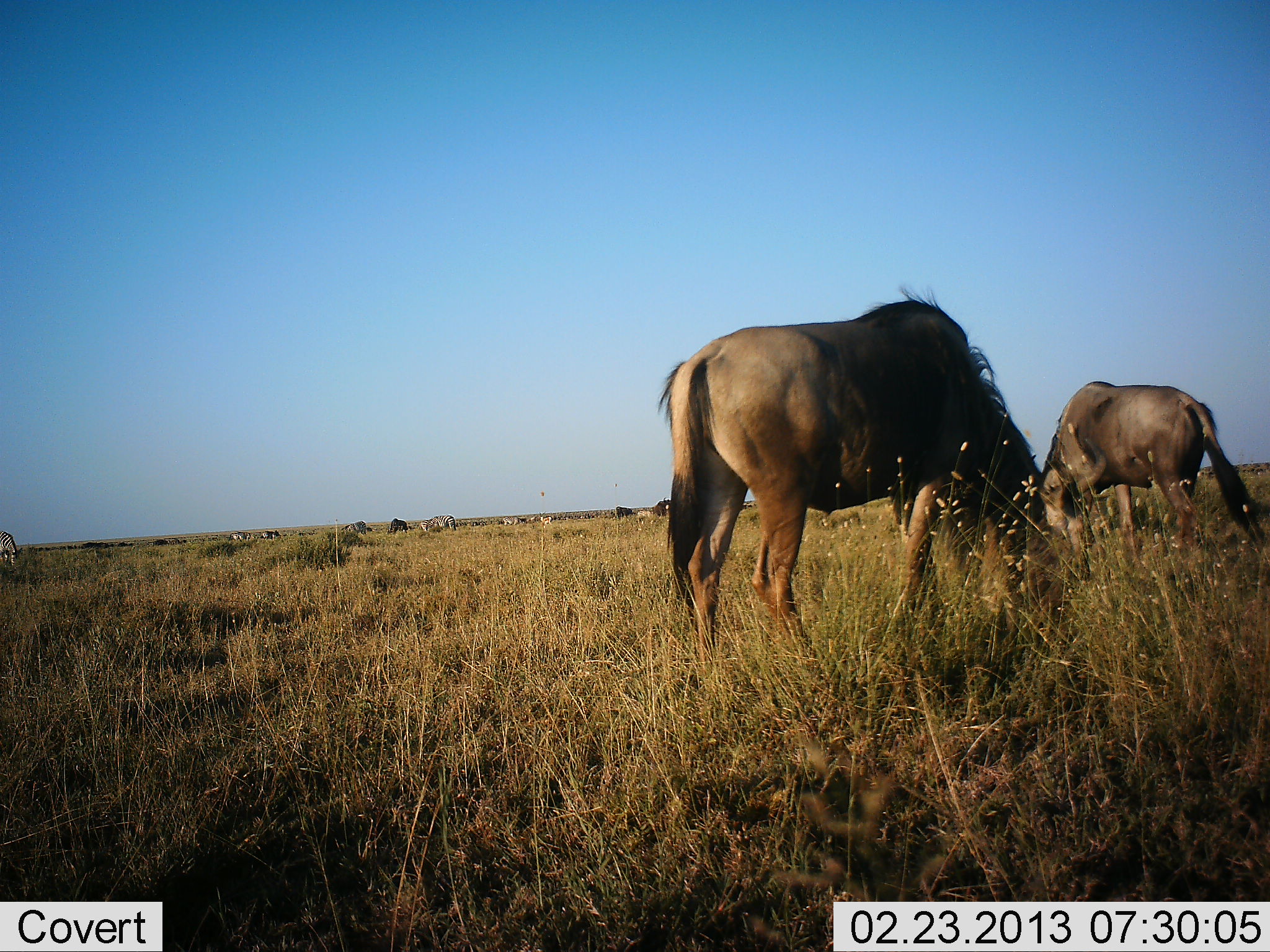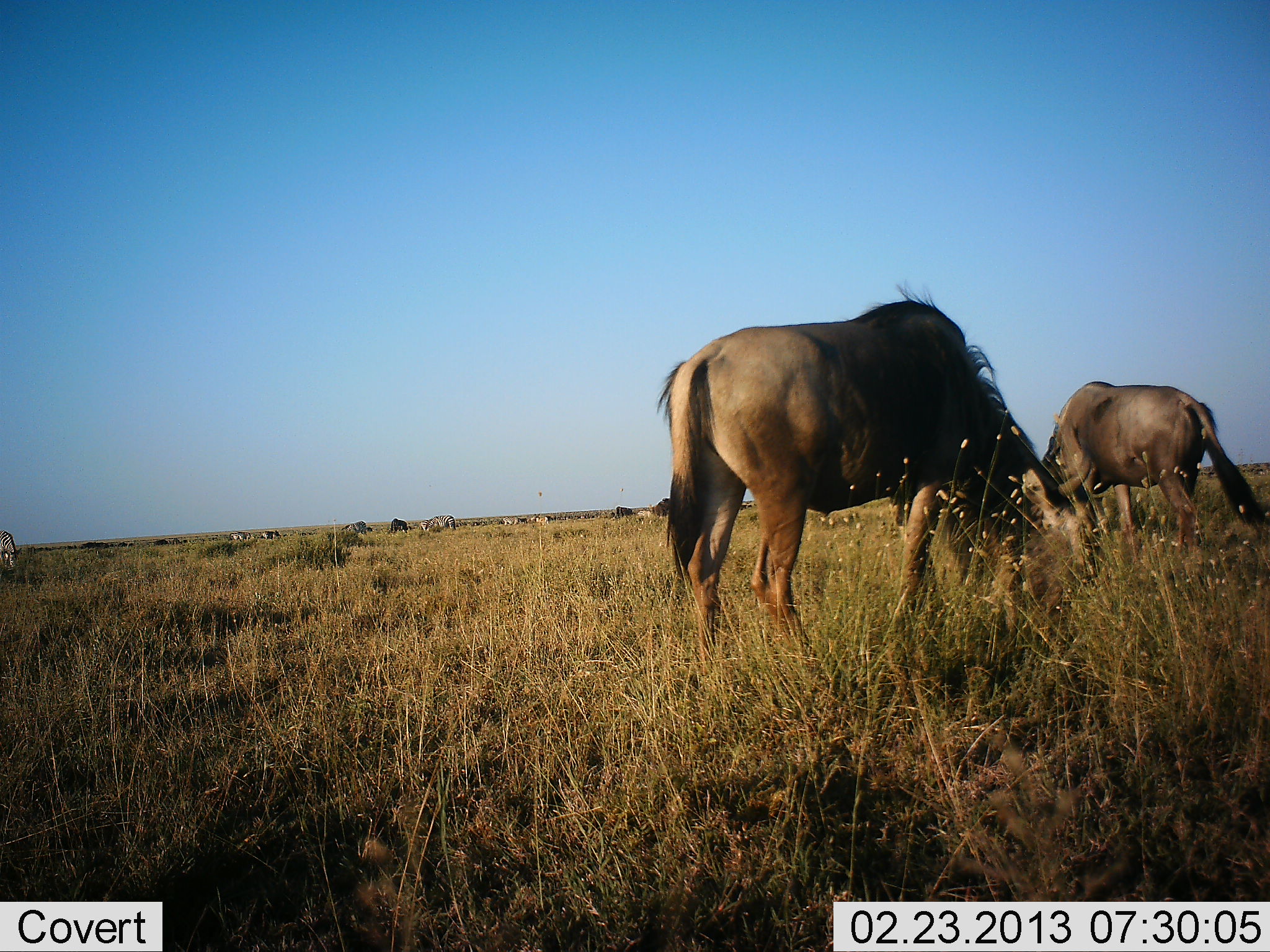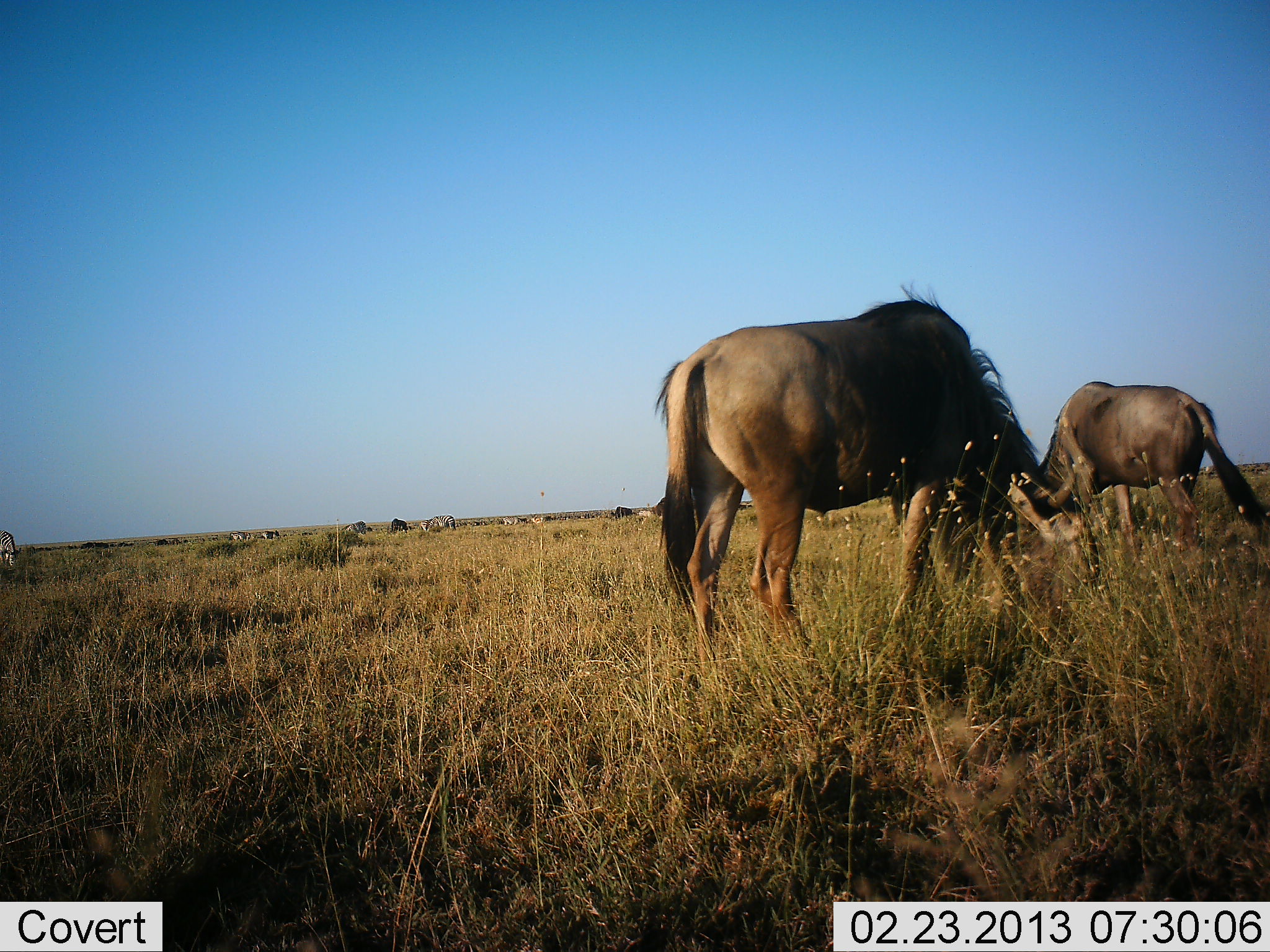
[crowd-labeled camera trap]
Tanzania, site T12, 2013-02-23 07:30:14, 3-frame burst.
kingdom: Animalia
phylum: Chordata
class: Mammalia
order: Artiodactyla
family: Bovidae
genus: Connochaetes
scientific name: Connochaetes taurinus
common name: blue wildebeest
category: wildebeest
Wildebeest (blue wildebeest) (Connochaetes taurinus), count 6. Behavior (volunteer vote fractions): standing 29%, resting 4%, moving 8%, interacting 0%. Young present (vote fraction): 0%. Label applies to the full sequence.